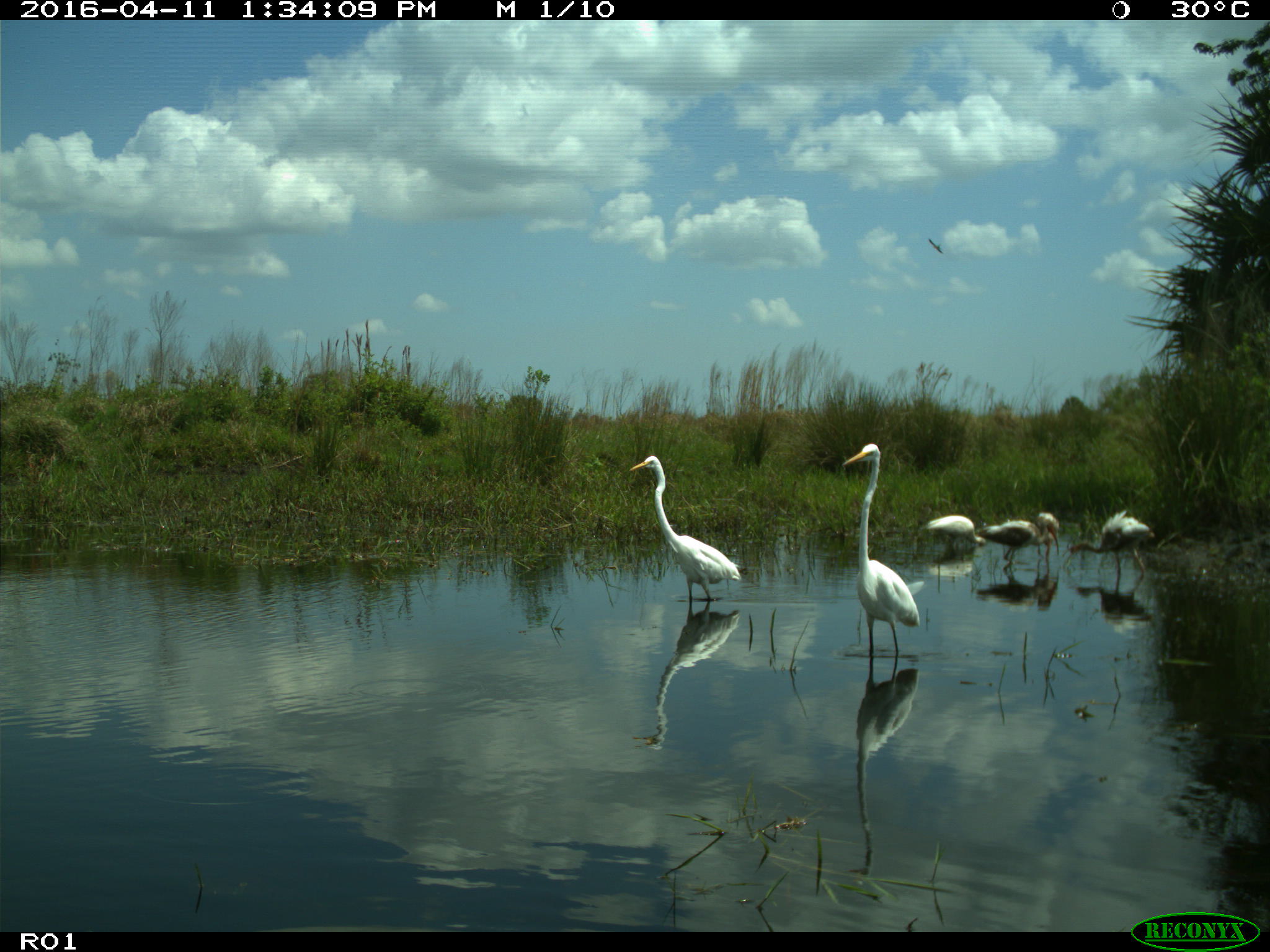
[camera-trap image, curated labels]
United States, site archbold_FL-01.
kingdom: Animalia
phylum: Chordata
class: Aves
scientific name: Aves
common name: birds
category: unidentified bird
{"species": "unidentified bird (birds) (Aves)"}